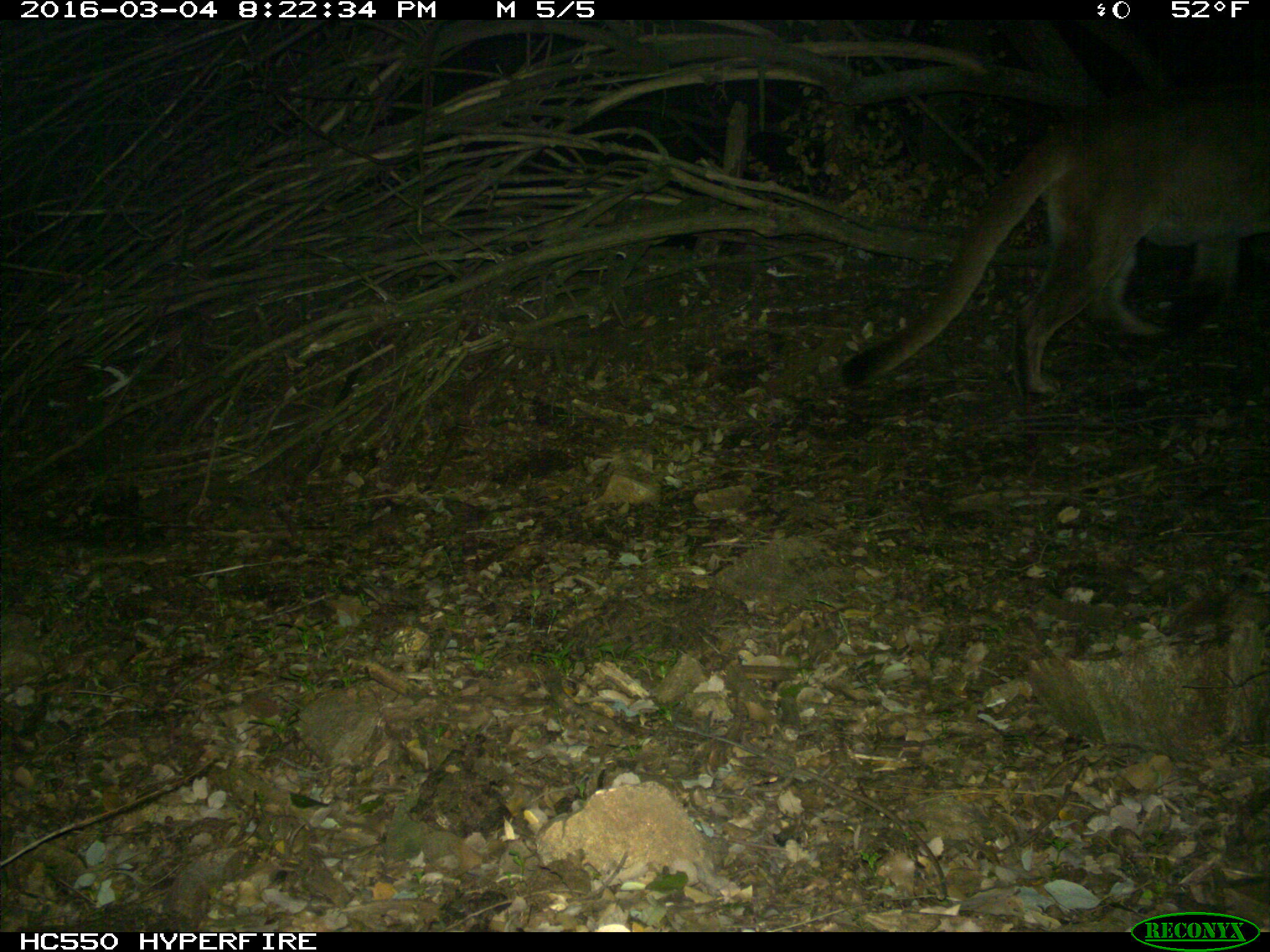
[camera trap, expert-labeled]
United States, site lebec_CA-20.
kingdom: Animalia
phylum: Chordata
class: Mammalia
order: Carnivora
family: Felidae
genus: Puma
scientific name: Puma concolor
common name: mountain lion